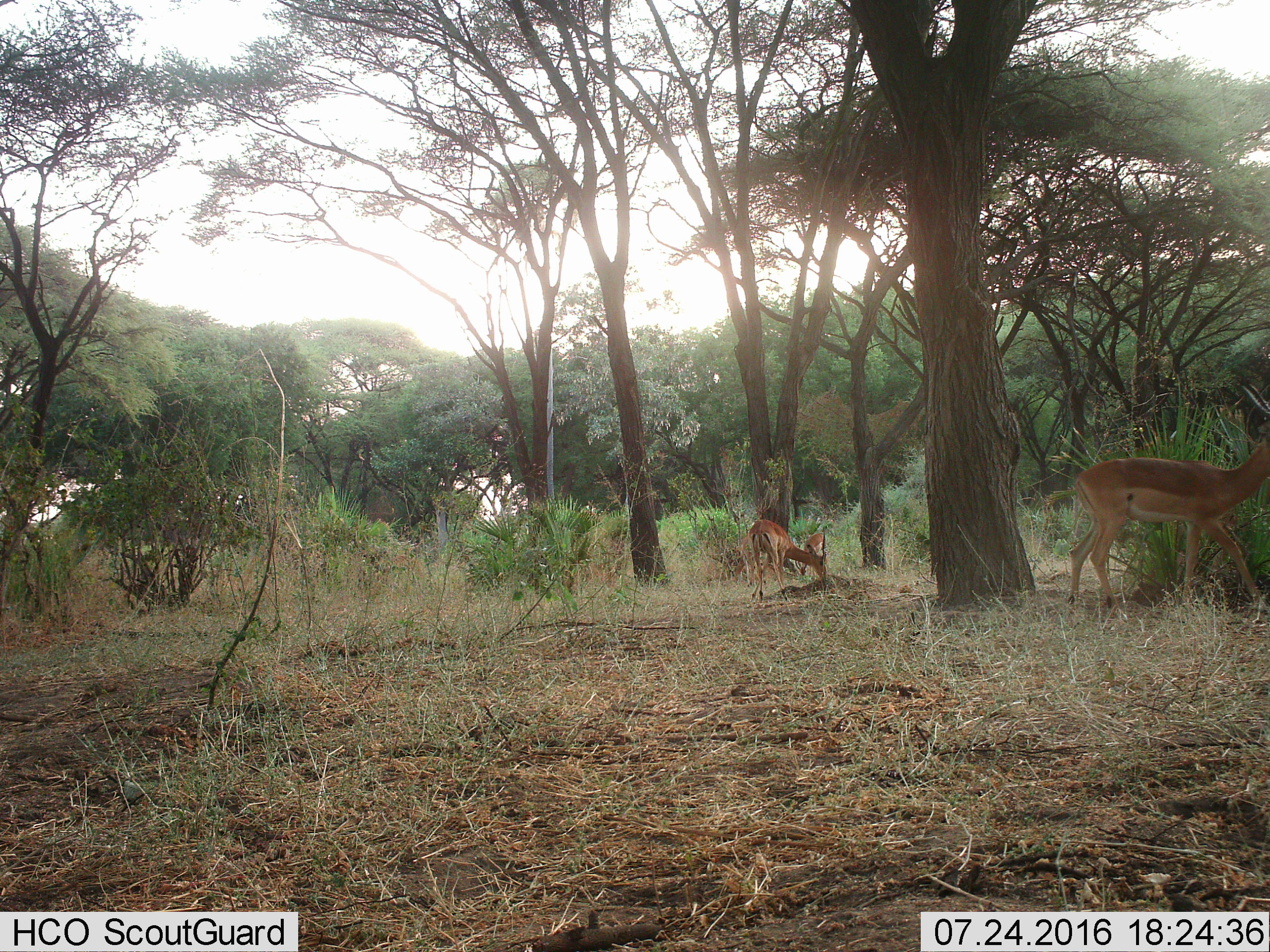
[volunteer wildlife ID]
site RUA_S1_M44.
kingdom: Animalia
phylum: Chordata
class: Mammalia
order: Artiodactyla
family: Bovidae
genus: Aepyceros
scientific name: Aepyceros melampus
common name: impala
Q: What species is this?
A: Impala (Aepyceros melampus).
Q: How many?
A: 3.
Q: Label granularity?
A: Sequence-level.